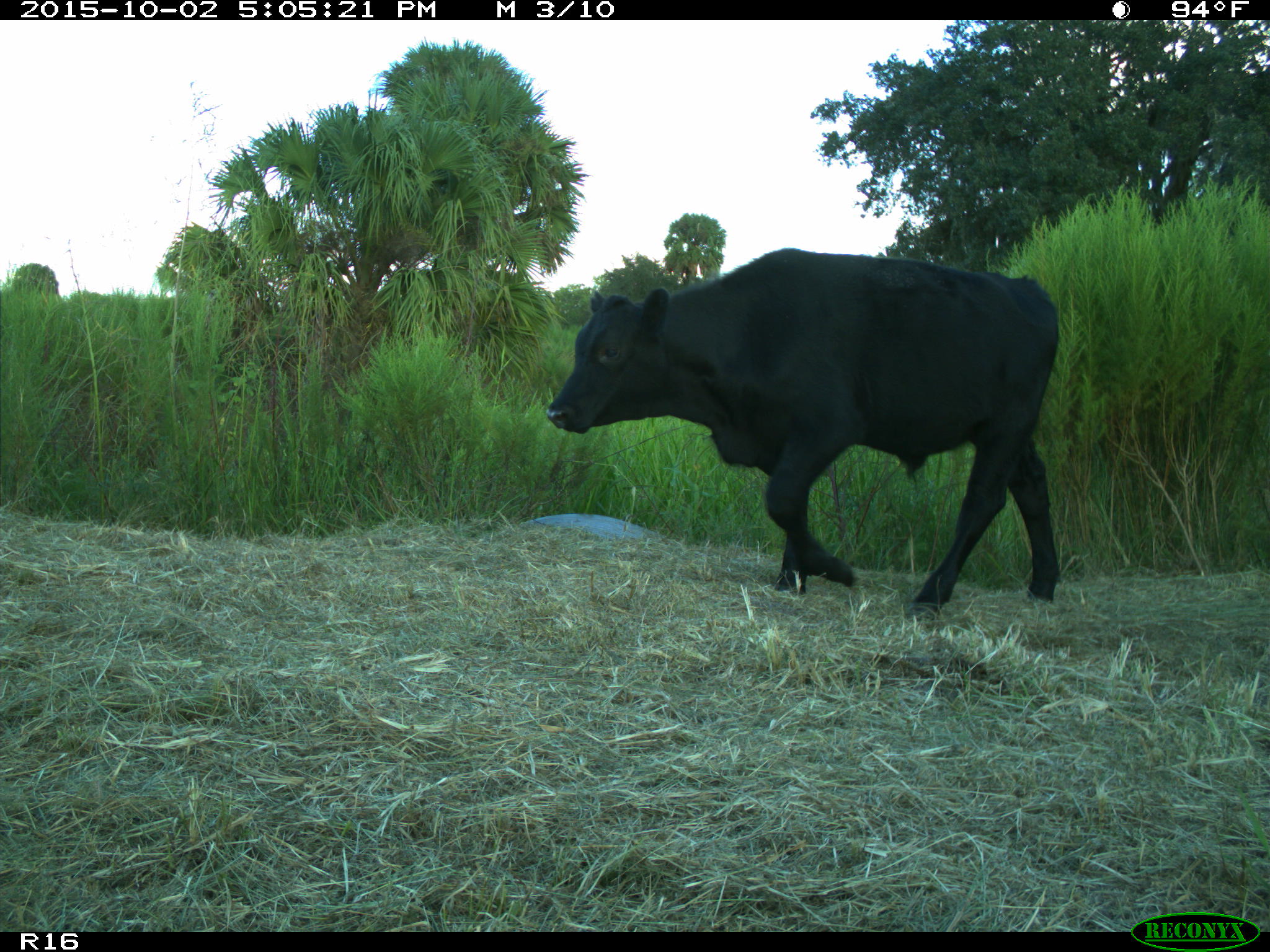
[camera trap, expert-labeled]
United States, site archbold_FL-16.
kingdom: Animalia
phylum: Chordata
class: Mammalia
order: Artiodactyla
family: Bovidae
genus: Bos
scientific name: Bos taurus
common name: domestic cow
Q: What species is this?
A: Bos taurus (domestic cow).